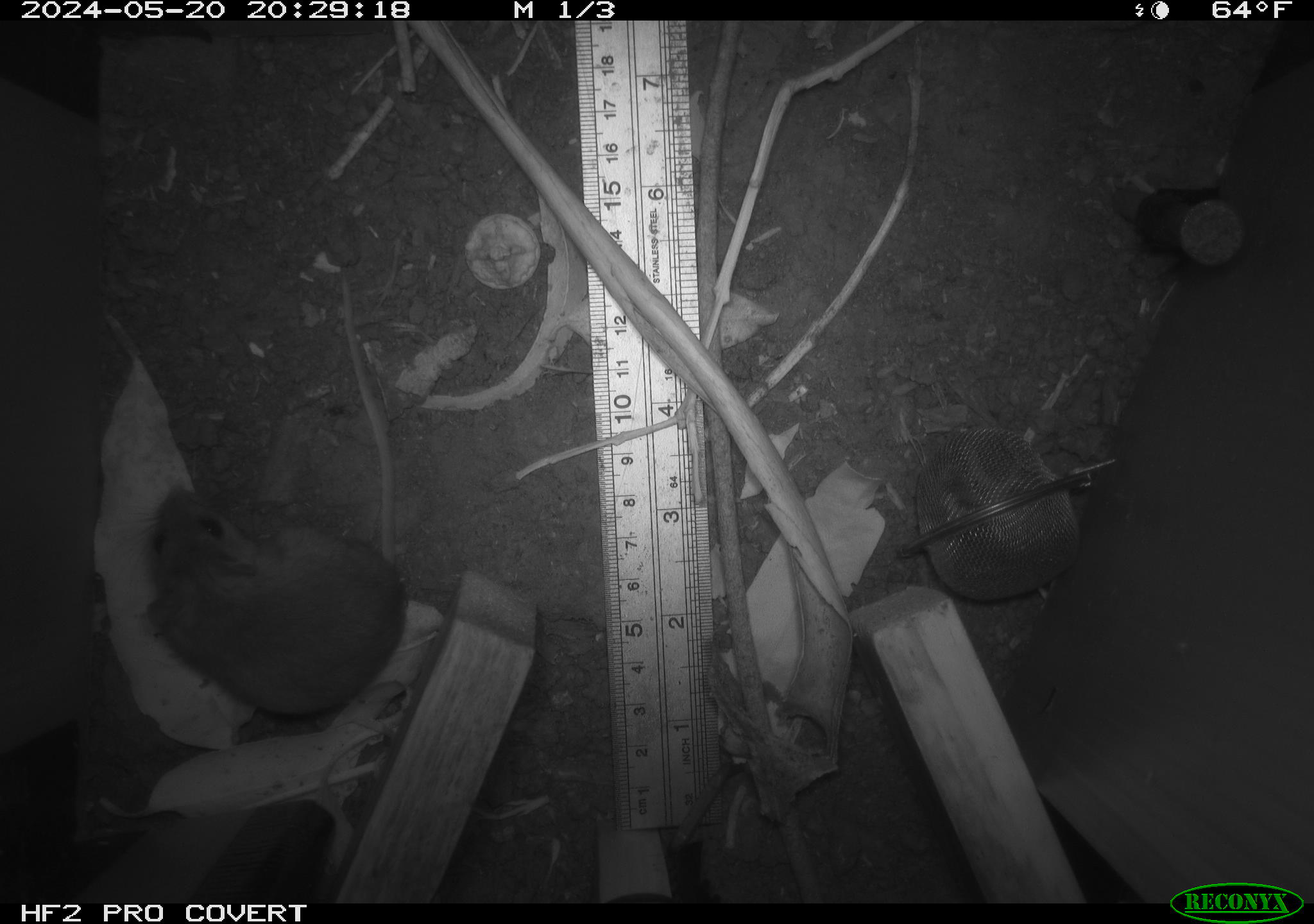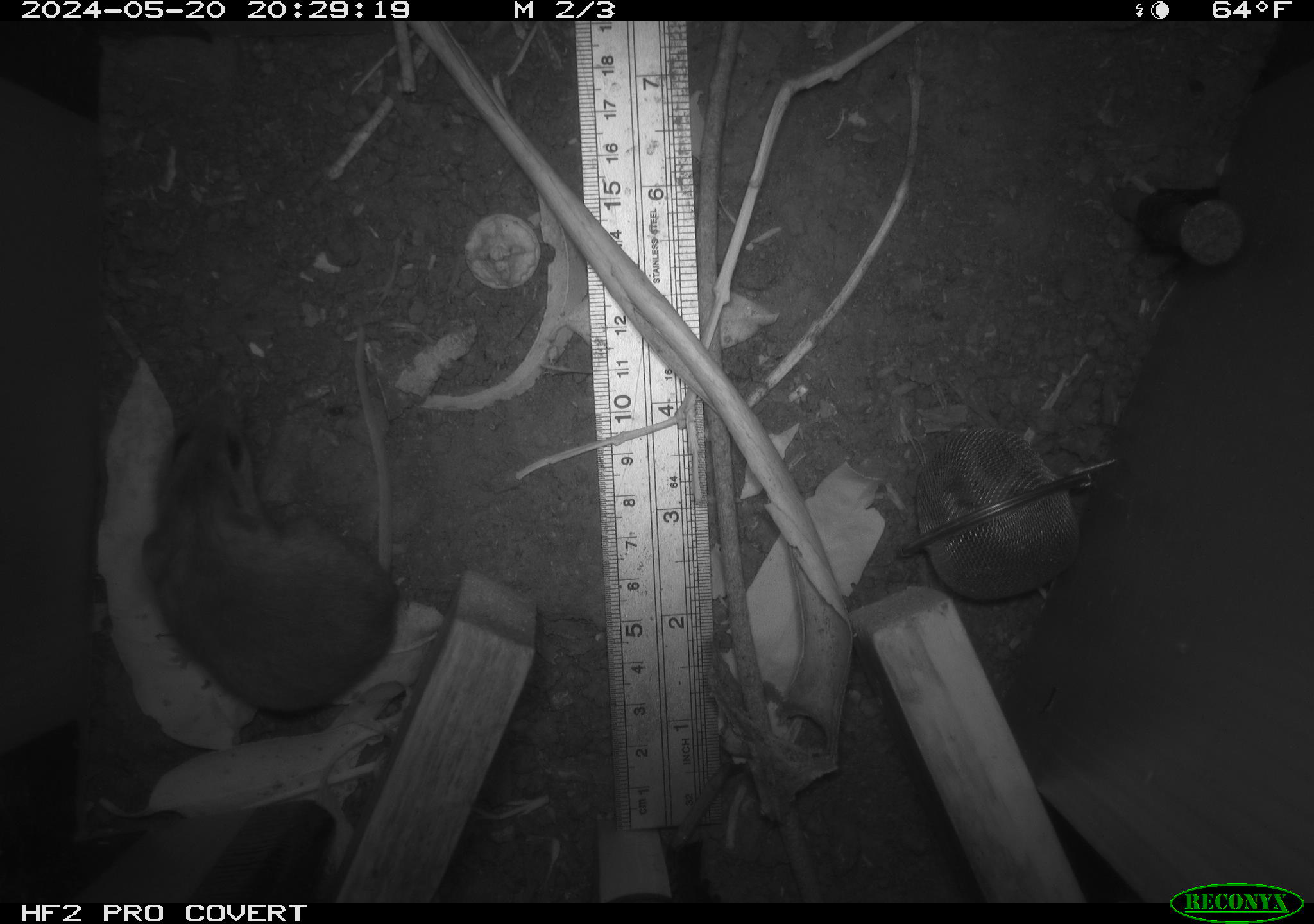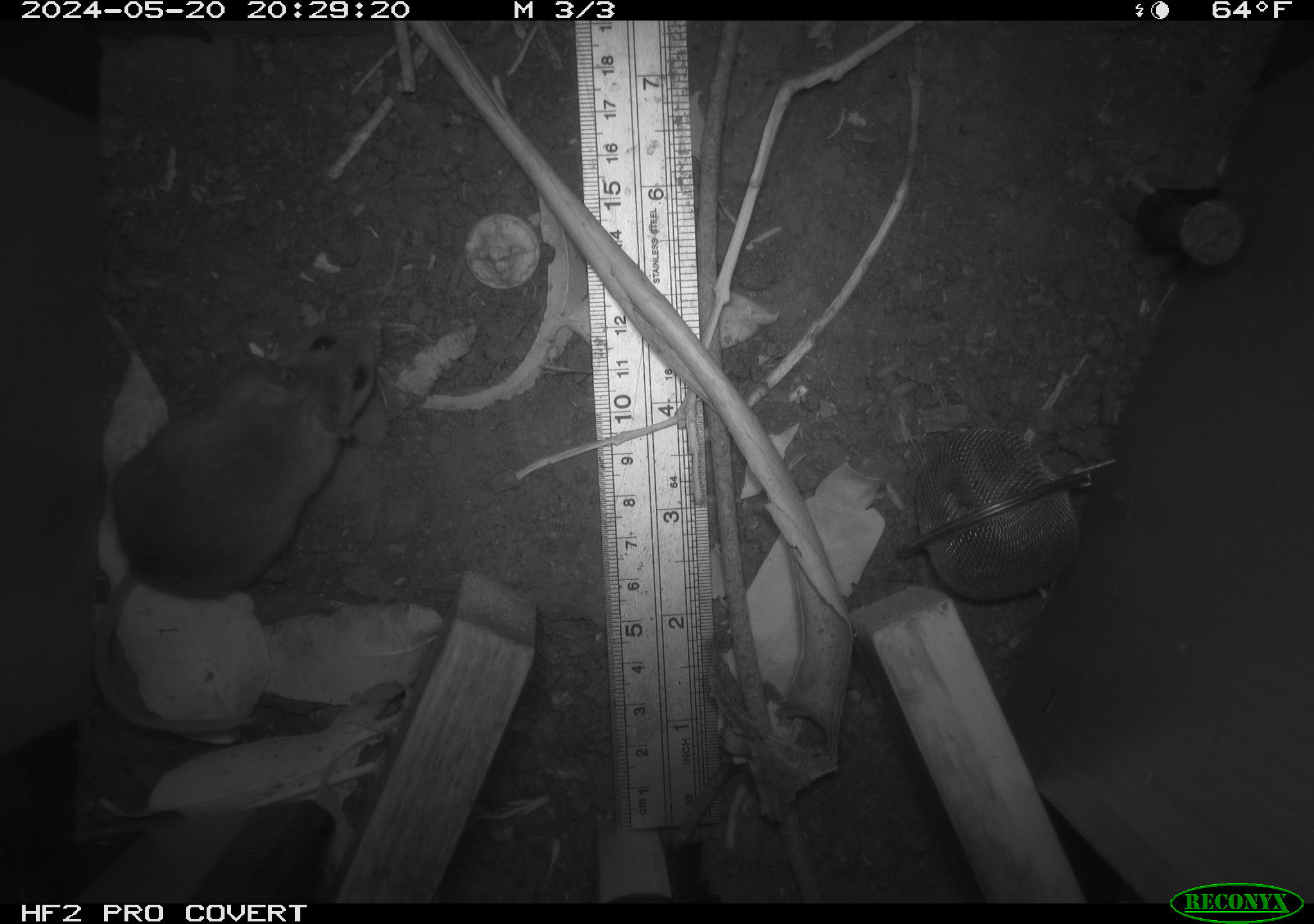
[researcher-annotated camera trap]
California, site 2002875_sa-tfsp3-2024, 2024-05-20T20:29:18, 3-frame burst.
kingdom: Animalia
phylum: Chordata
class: Mammalia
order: Rodentia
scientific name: Rodentia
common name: rodent